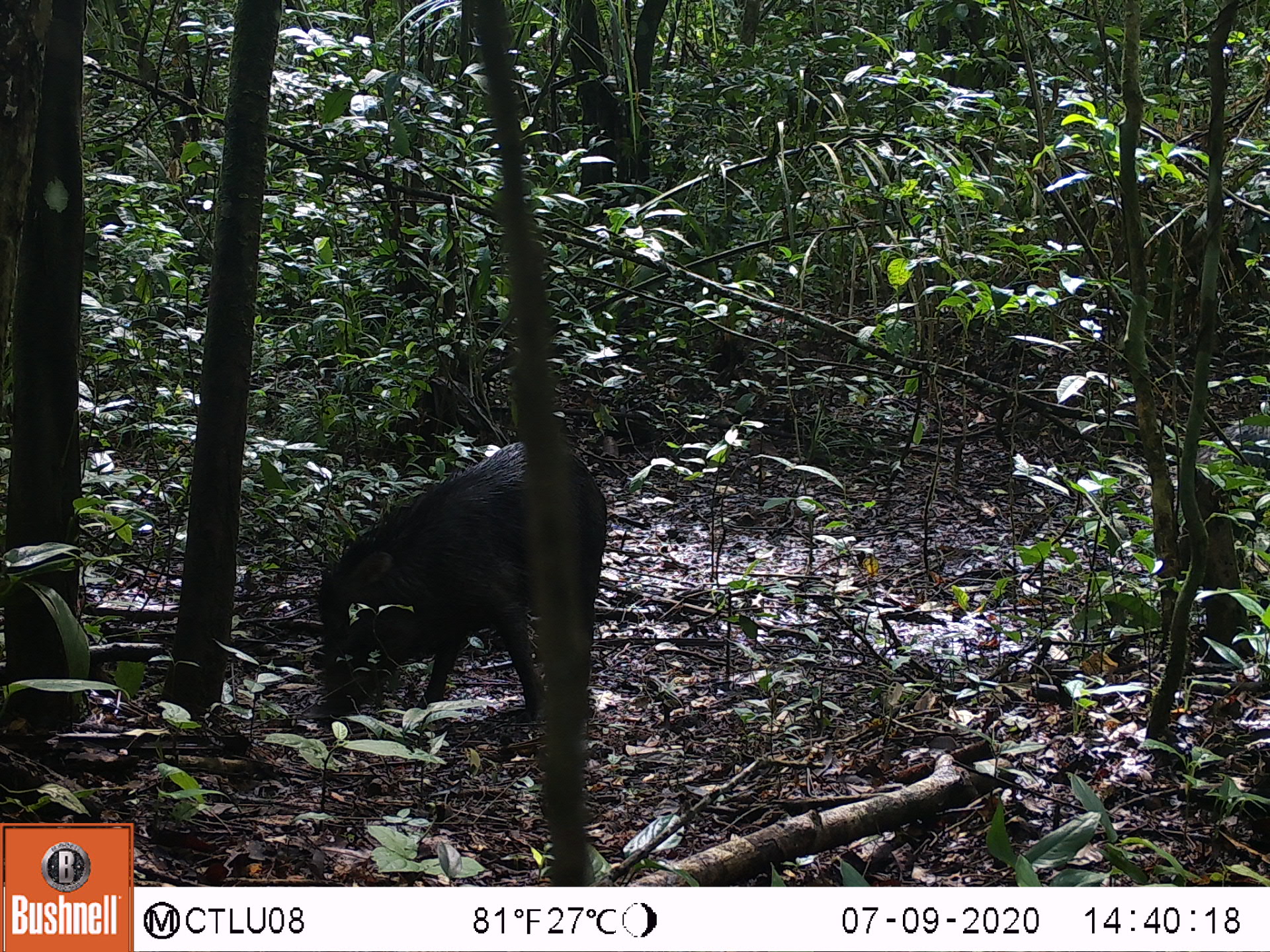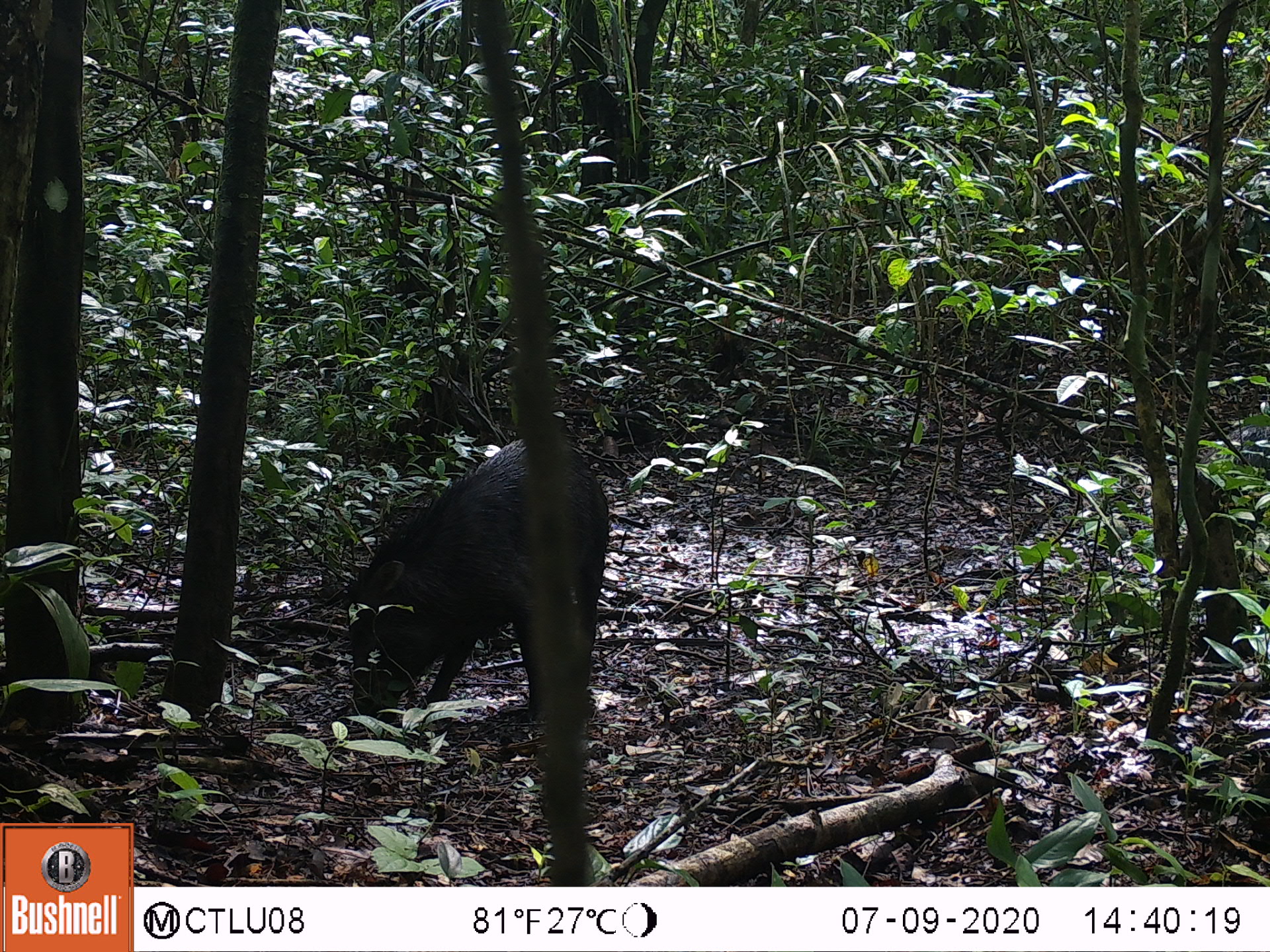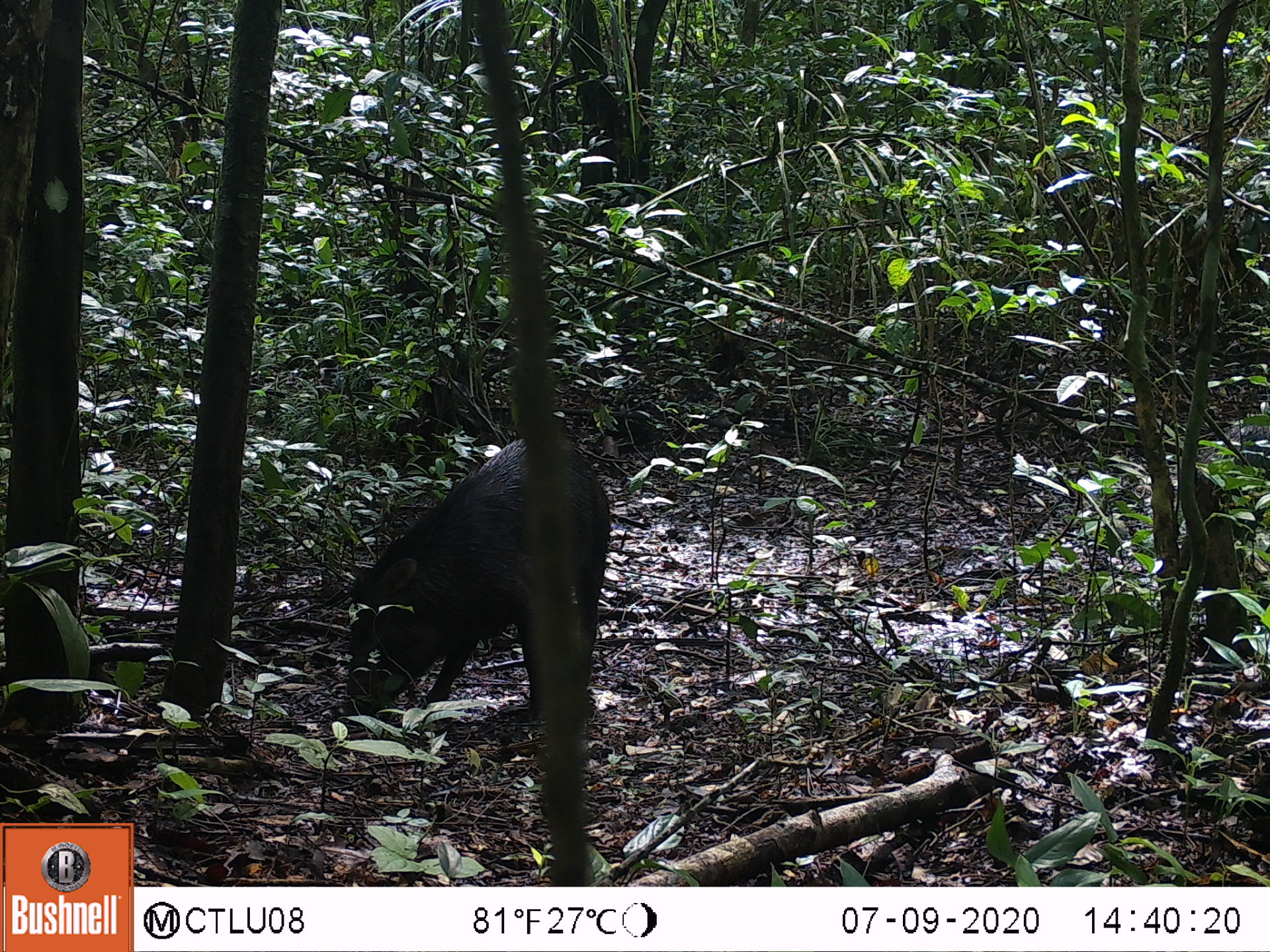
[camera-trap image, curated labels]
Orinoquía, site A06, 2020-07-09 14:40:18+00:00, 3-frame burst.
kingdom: Animalia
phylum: Chordata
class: Mammalia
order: Artiodactyla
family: Tayassuidae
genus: Tayassu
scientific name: Tayassu pecari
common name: white-lipped peccary